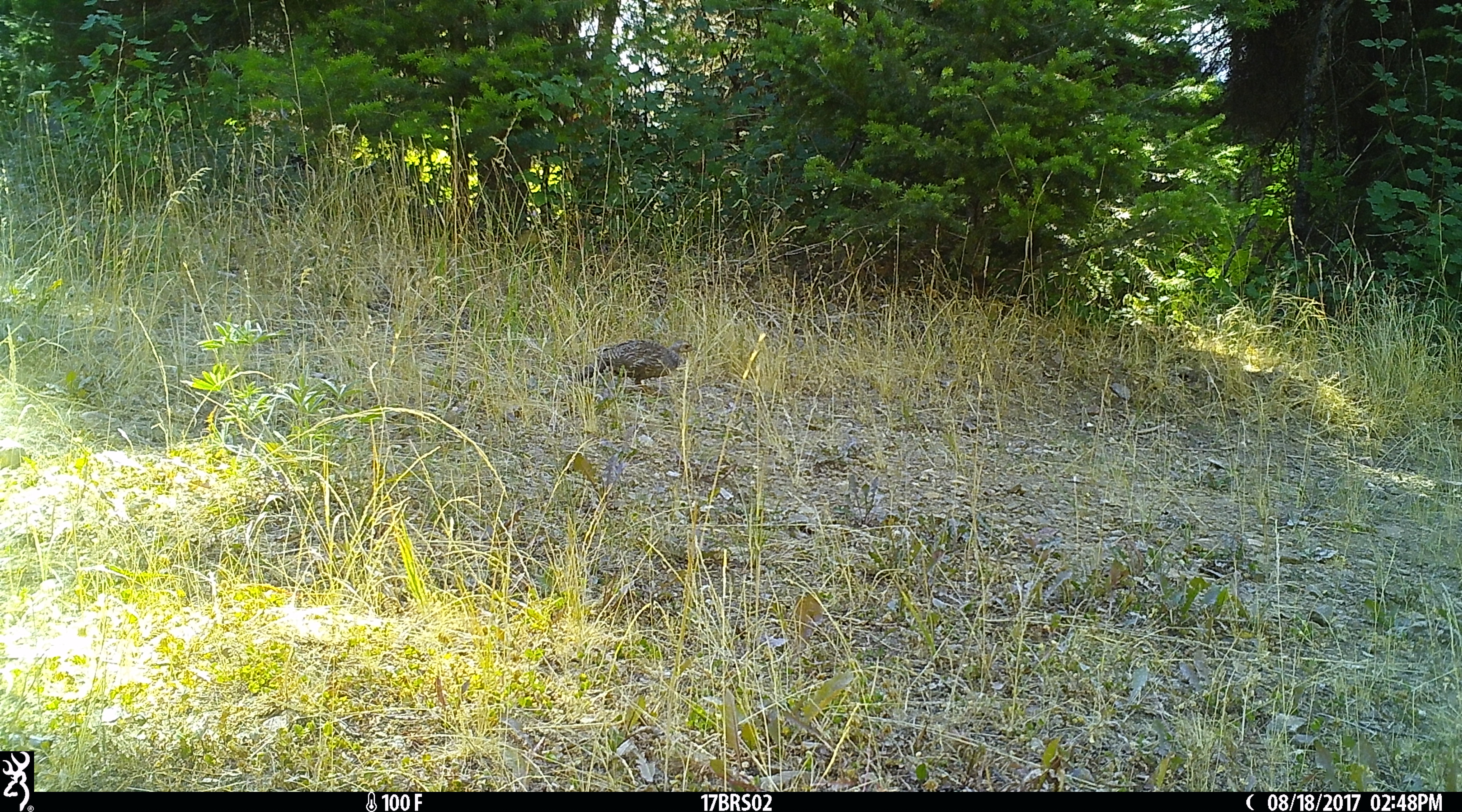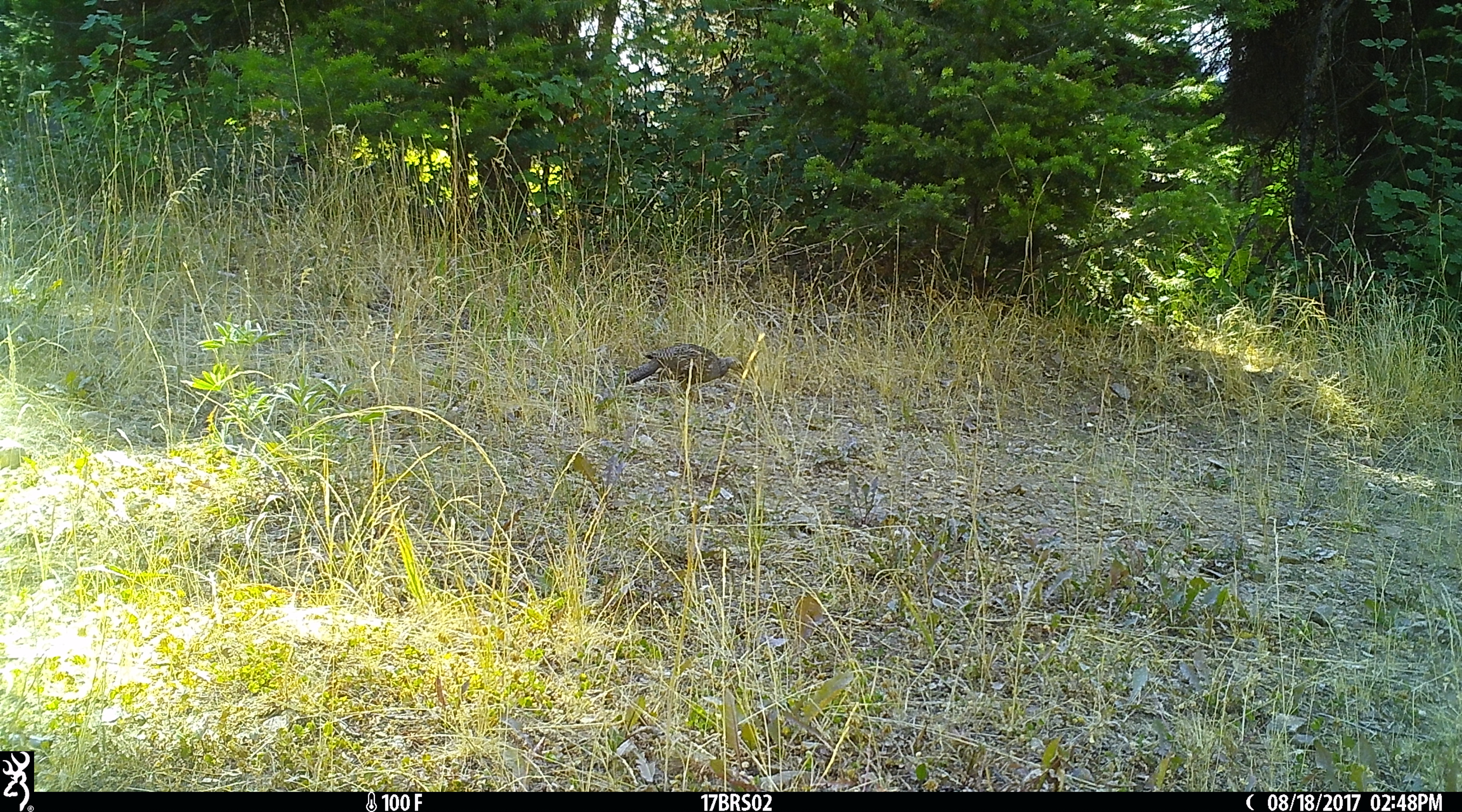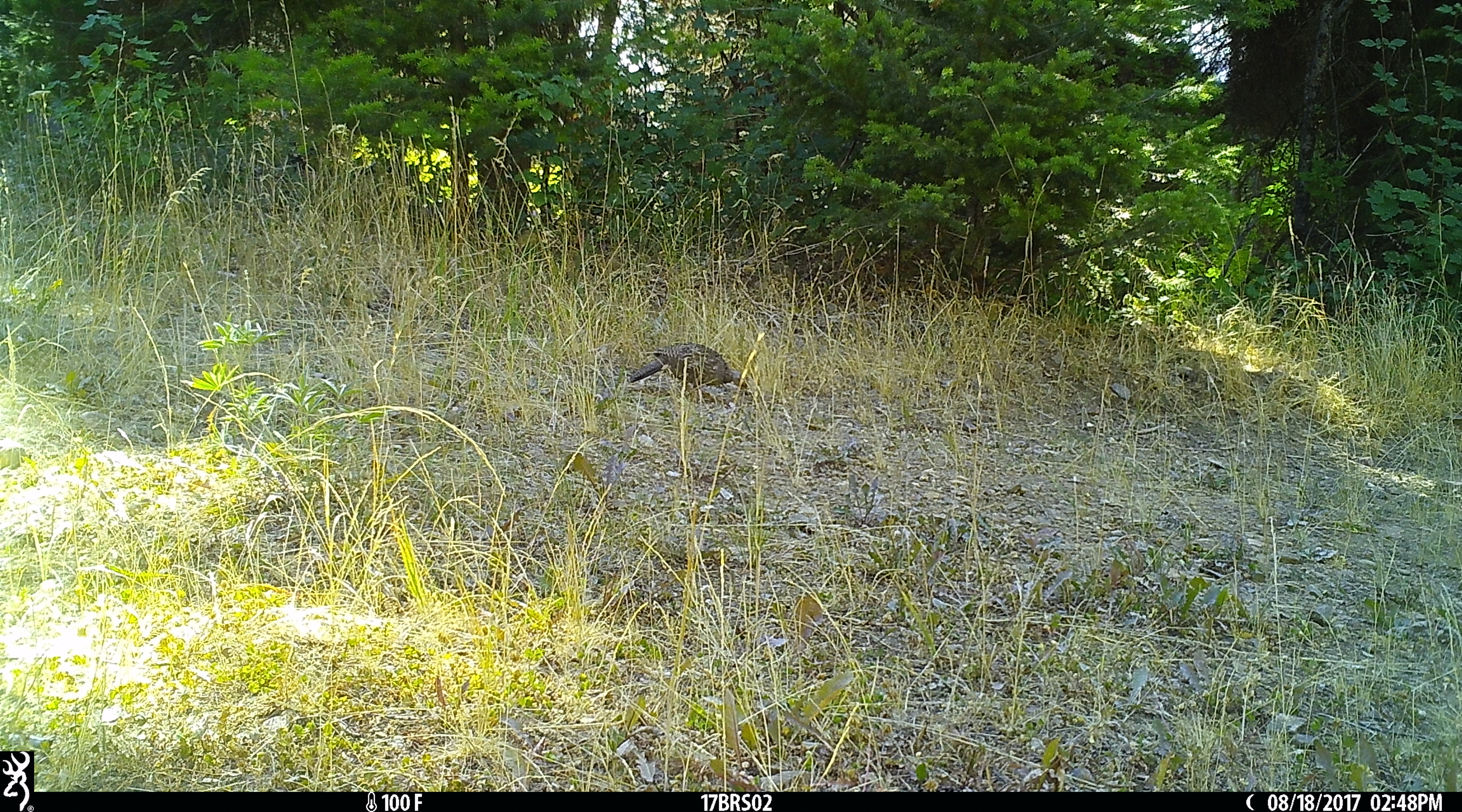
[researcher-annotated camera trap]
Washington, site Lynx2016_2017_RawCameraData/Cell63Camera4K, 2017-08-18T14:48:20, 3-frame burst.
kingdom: Animalia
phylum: Chordata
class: Aves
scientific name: Aves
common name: birds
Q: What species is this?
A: Aves (birds).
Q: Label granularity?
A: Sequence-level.